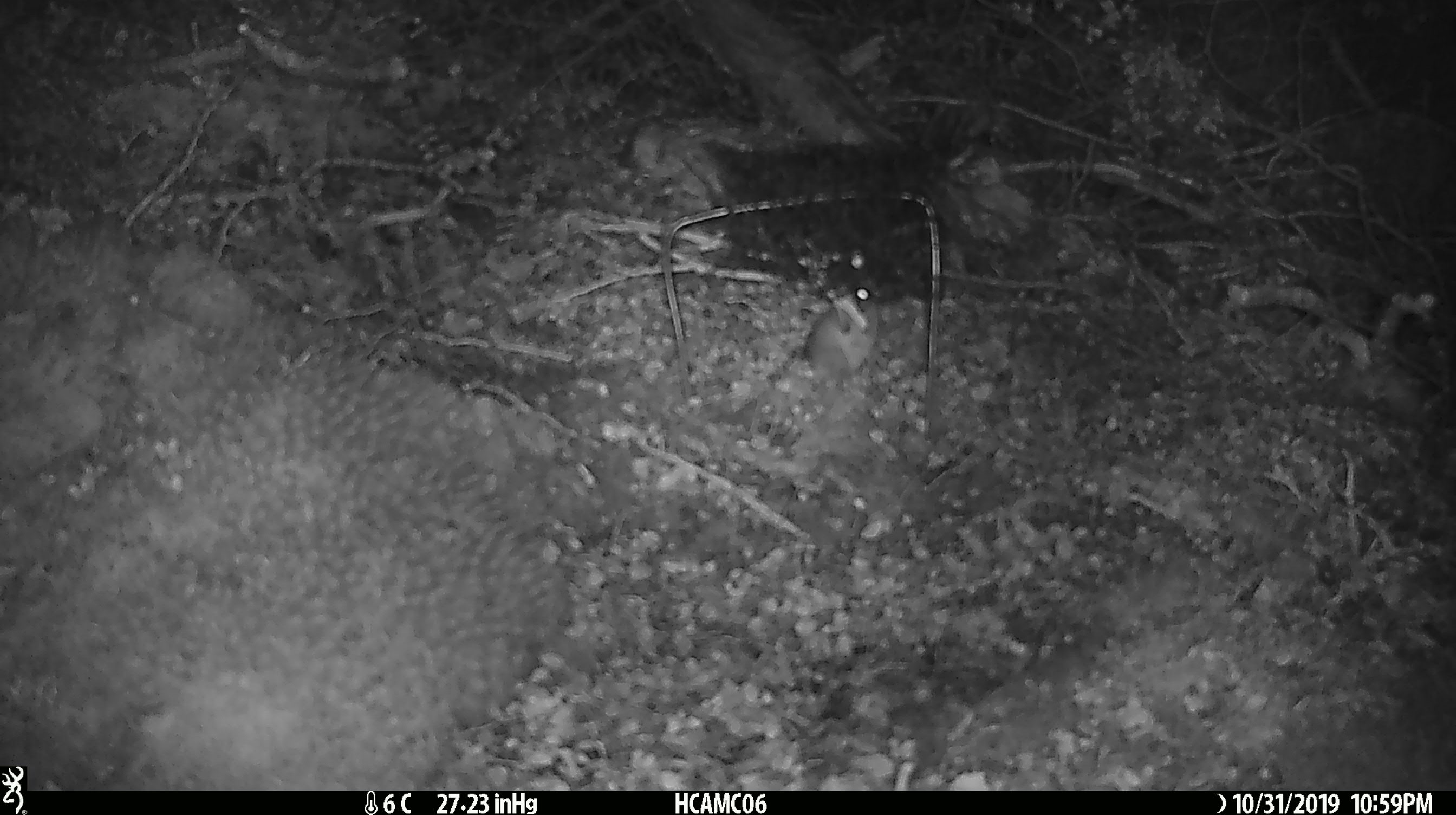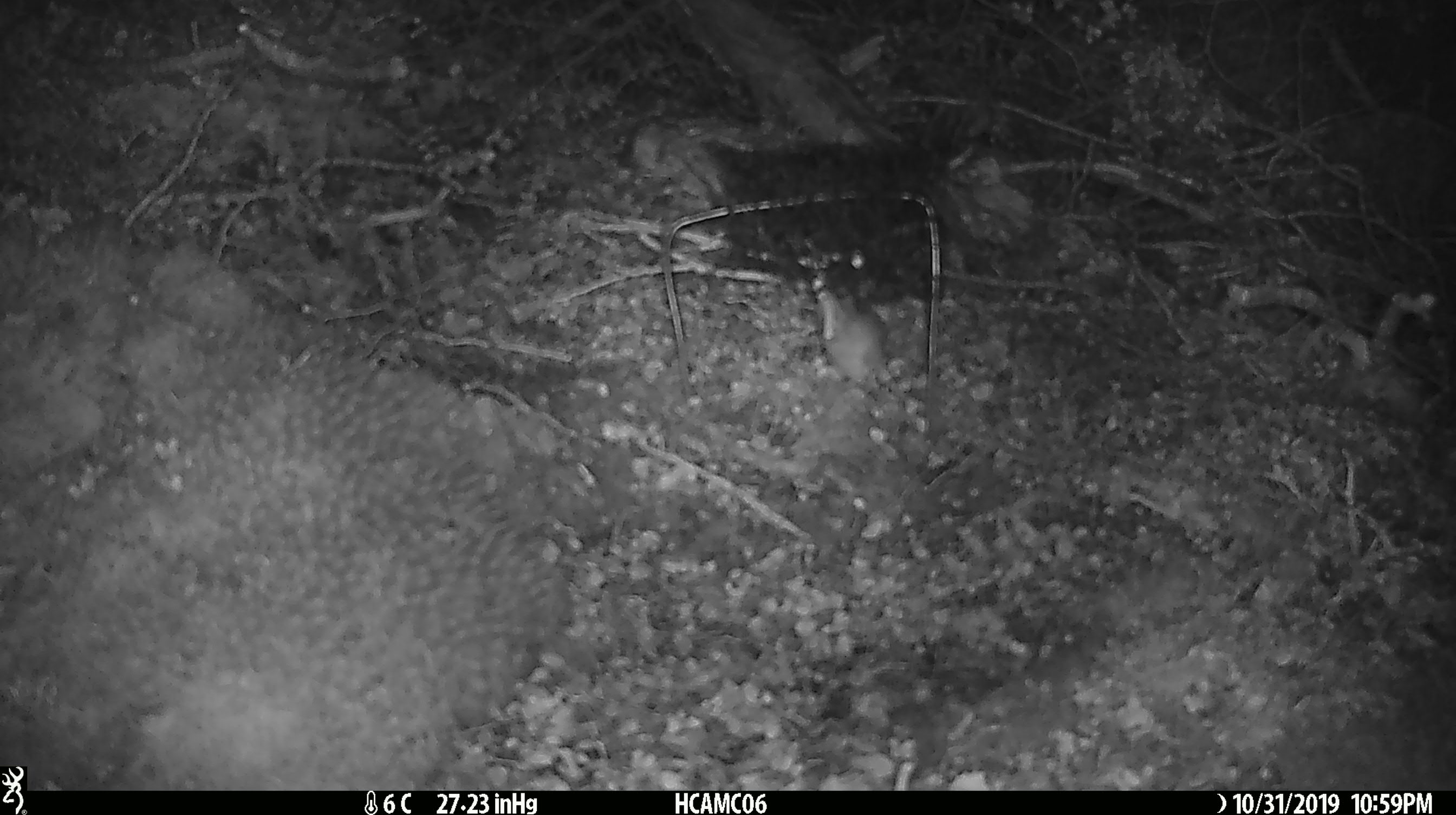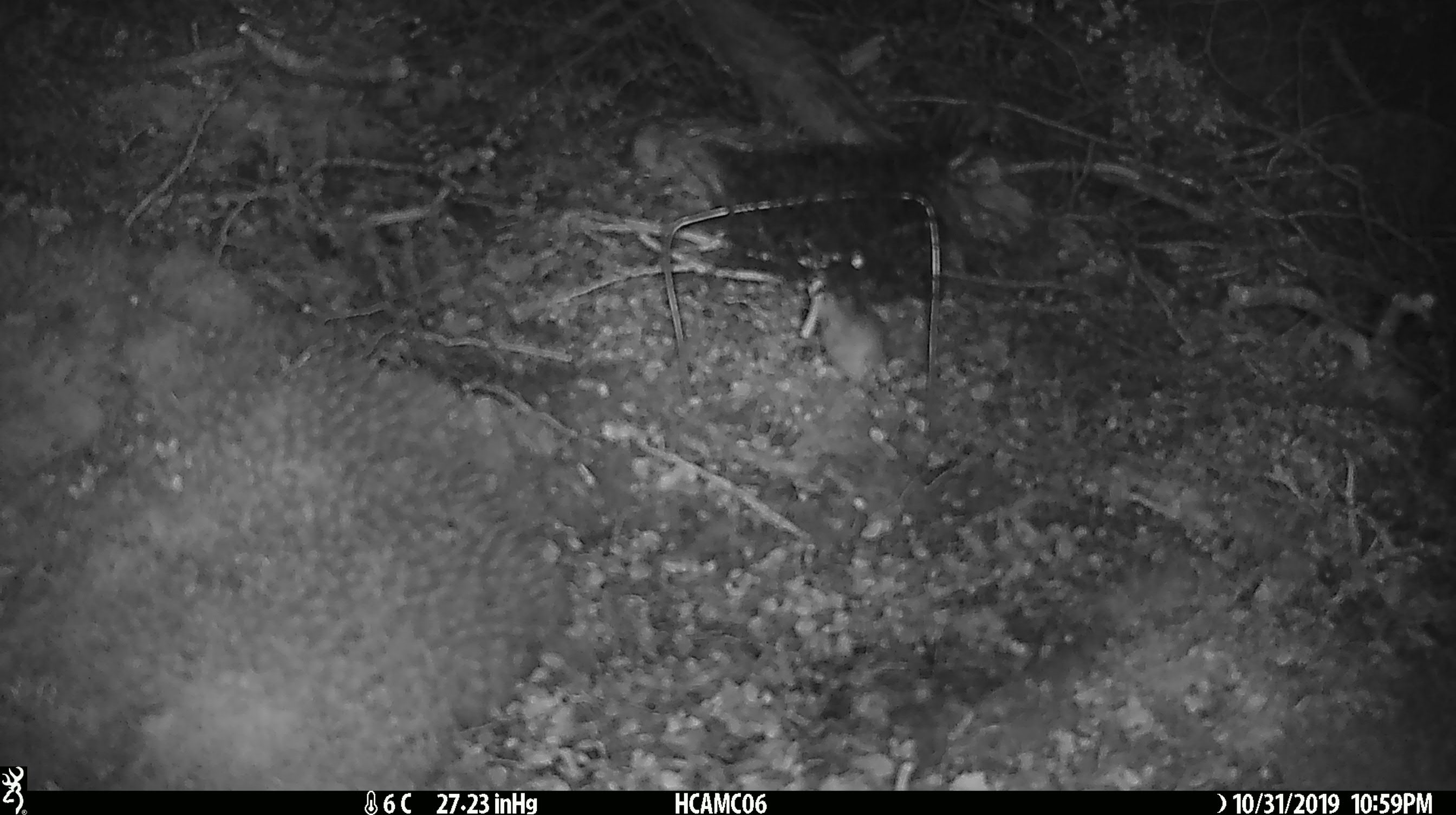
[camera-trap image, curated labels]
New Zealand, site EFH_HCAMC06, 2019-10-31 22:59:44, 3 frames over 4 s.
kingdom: Animalia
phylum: Chordata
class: Mammalia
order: Rodentia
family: Muridae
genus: Mus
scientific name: Mus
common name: mouse